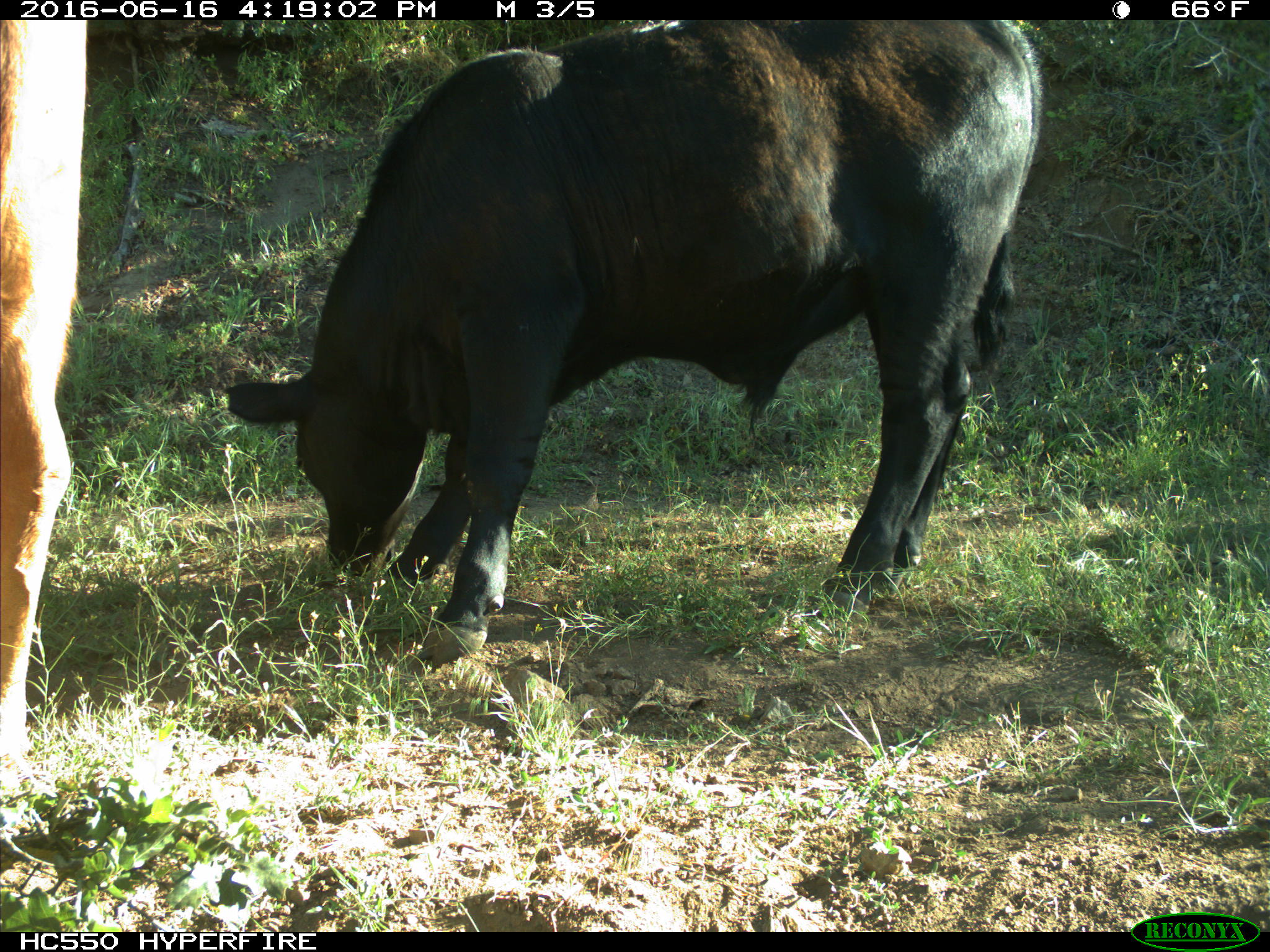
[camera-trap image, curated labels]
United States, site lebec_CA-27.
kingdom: Animalia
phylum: Chordata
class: Mammalia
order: Artiodactyla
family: Bovidae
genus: Bos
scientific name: Bos taurus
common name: domestic cow